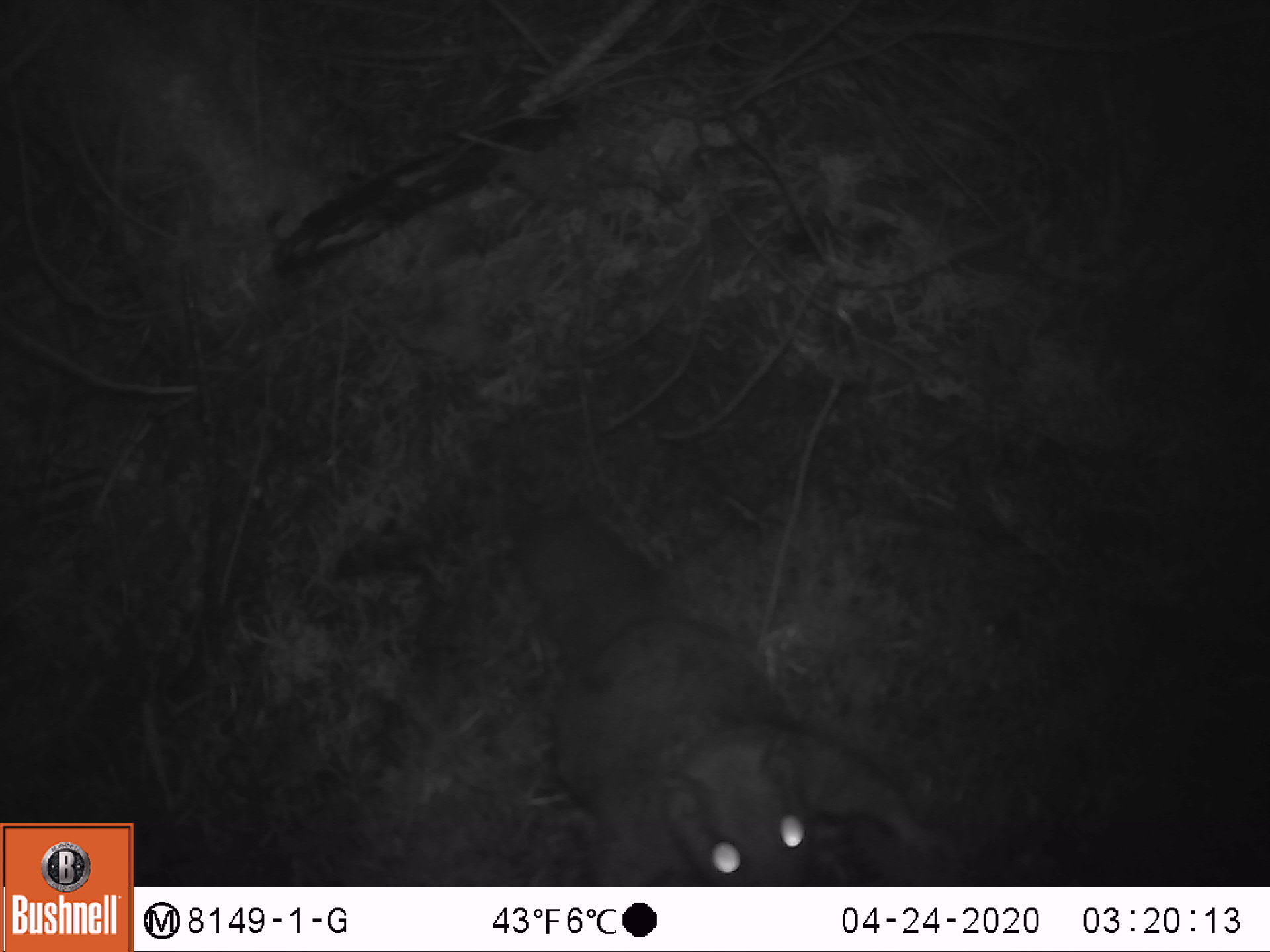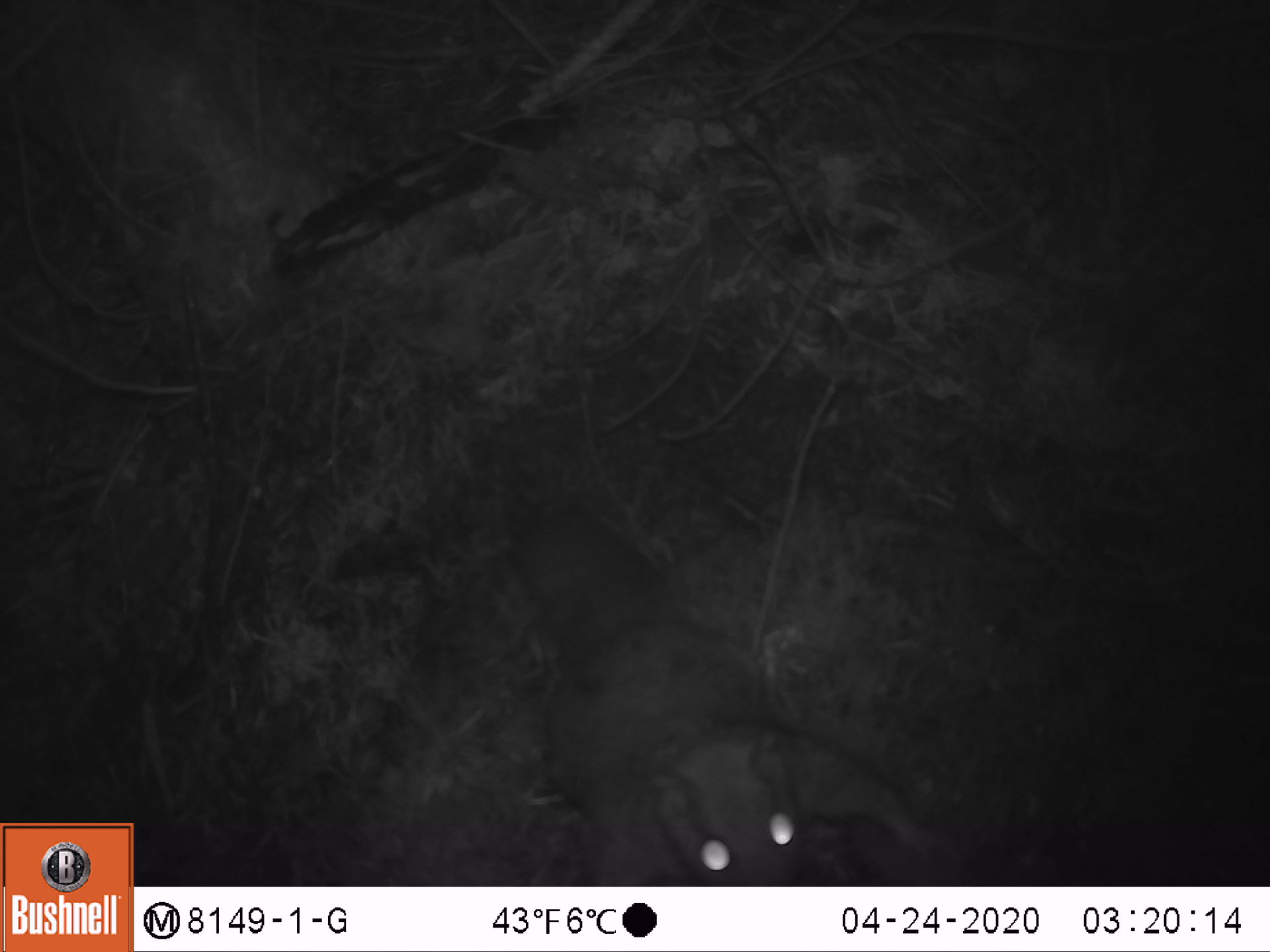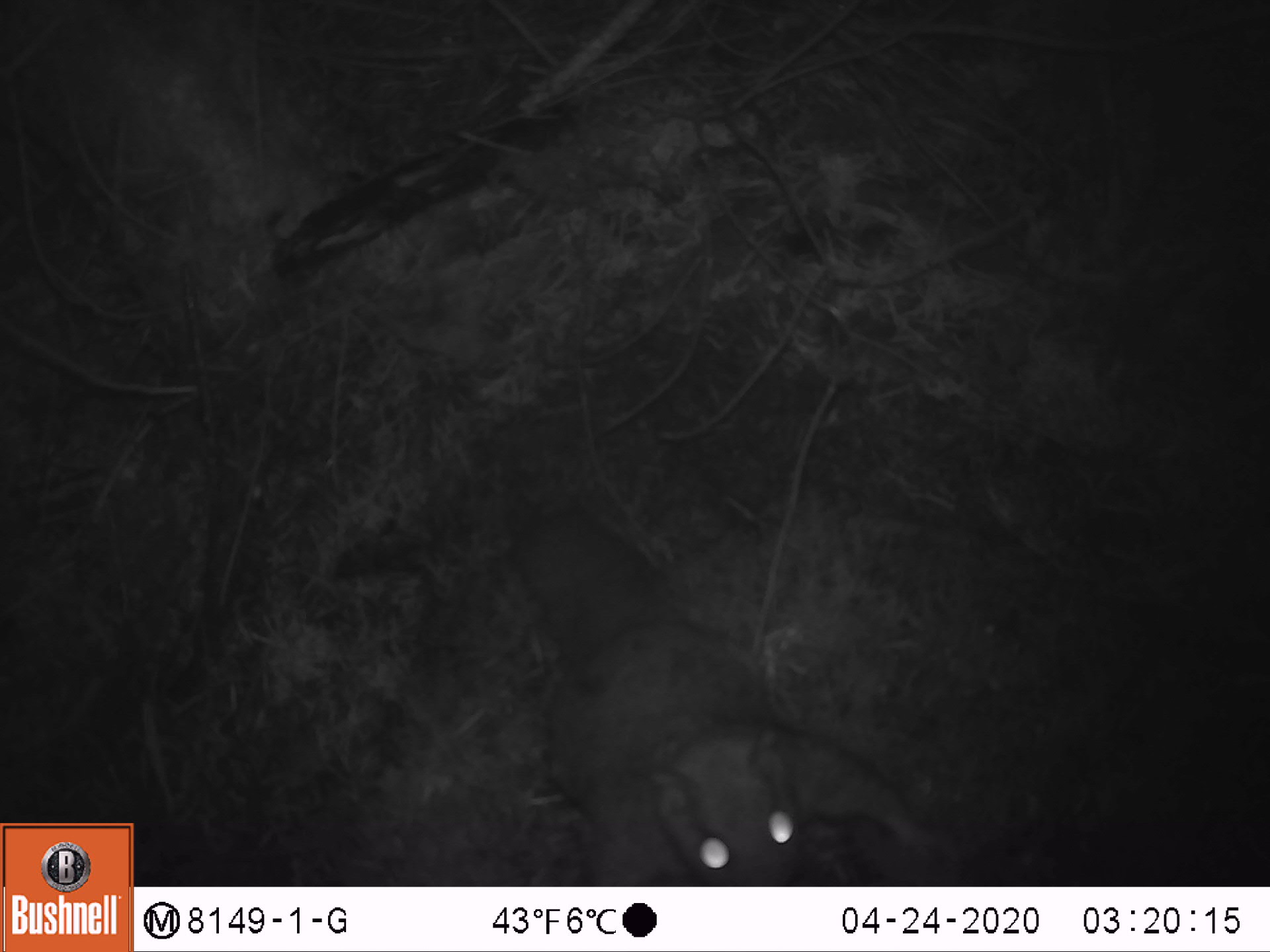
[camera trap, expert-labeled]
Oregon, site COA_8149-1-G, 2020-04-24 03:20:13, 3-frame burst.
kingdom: Animalia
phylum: Chordata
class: Mammalia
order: Rodentia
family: Sciuridae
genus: Neotamias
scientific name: Neotamias townsendii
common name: townsend's chipmunk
Townsend's chipmunk (Neotamias townsendii).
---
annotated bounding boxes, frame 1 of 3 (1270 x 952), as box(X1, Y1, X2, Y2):
townsend's chipmunk: box(506, 503, 951, 874)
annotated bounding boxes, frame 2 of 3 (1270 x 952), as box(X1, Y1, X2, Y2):
townsend's chipmunk: box(499, 485, 944, 875)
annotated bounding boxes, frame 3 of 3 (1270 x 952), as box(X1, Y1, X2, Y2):
townsend's chipmunk: box(499, 490, 955, 880)